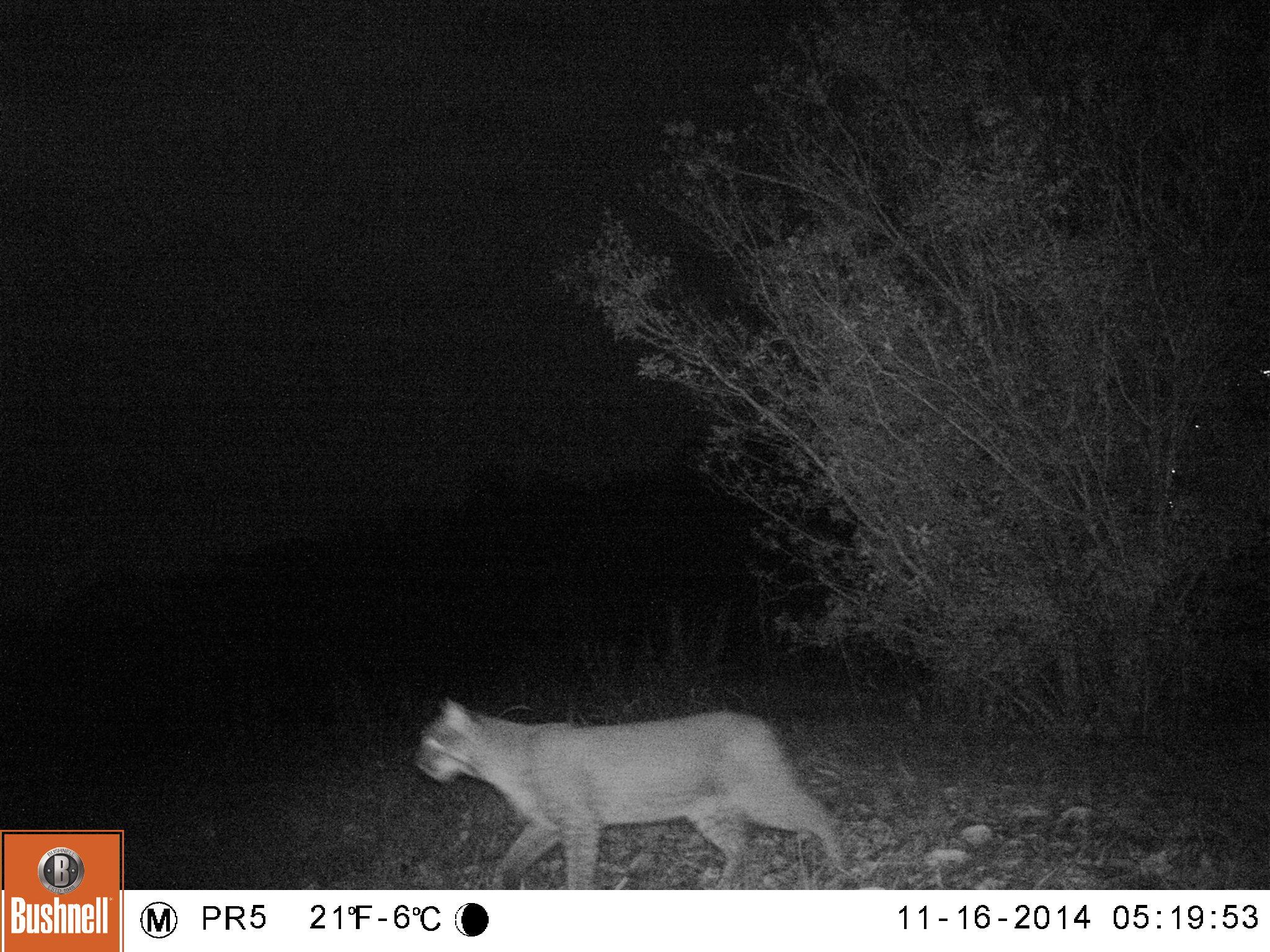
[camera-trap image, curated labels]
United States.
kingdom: Animalia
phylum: Chordata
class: Mammalia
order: Carnivora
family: Felidae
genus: Lynx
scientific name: Lynx rufus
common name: bobcat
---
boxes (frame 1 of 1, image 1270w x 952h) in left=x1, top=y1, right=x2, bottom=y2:
Bobcat: left=407, top=684, right=862, bottom=889